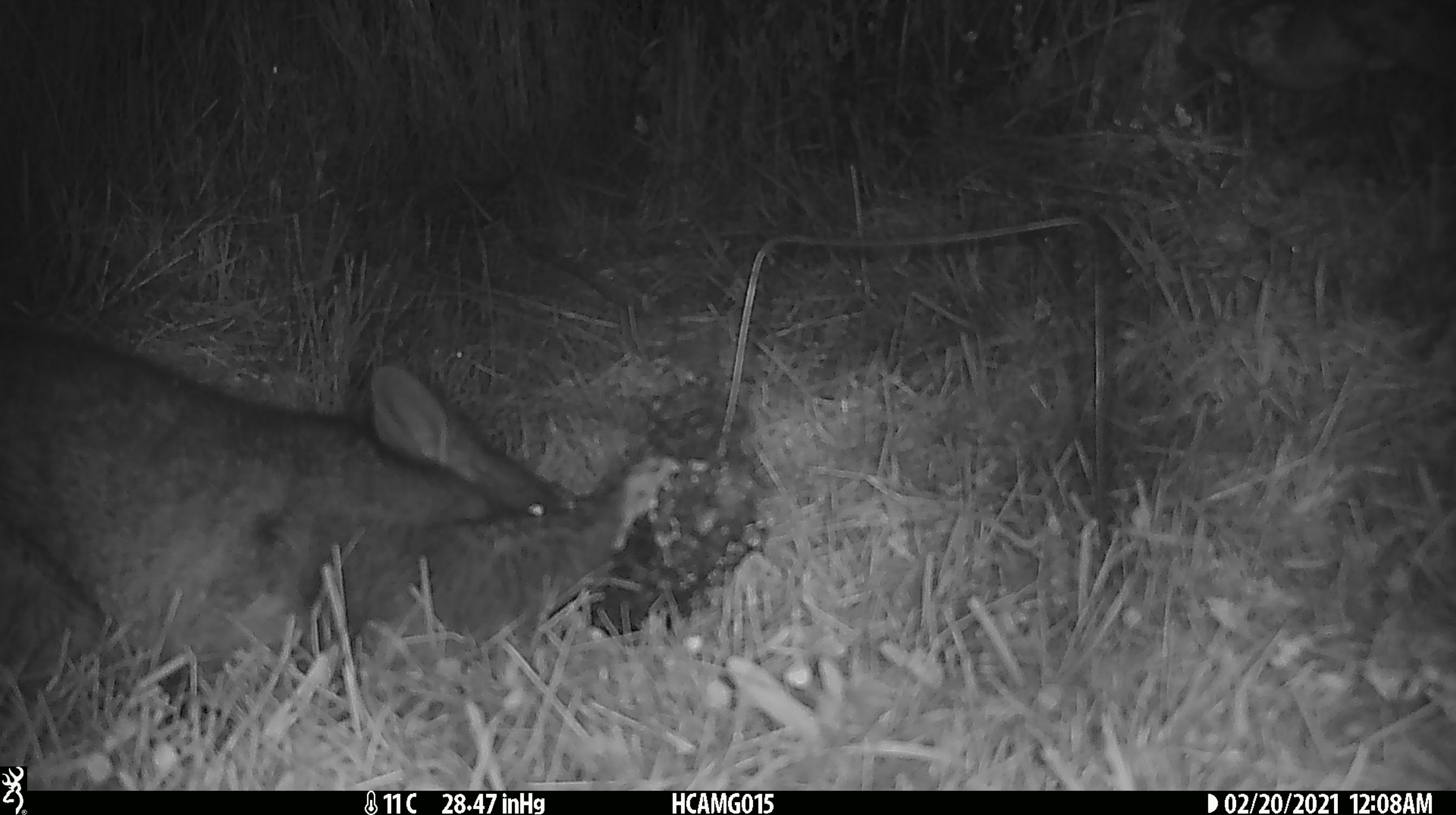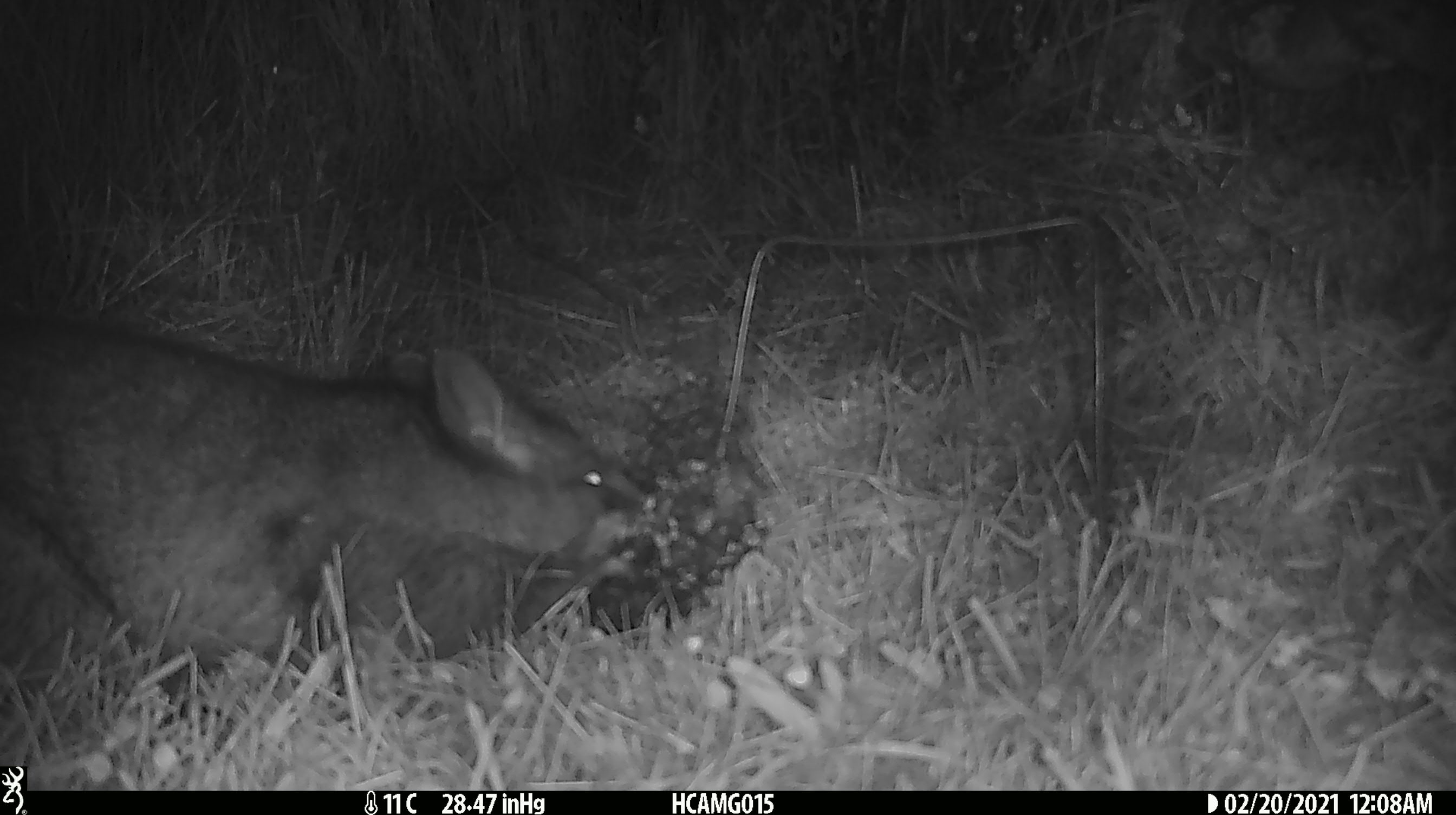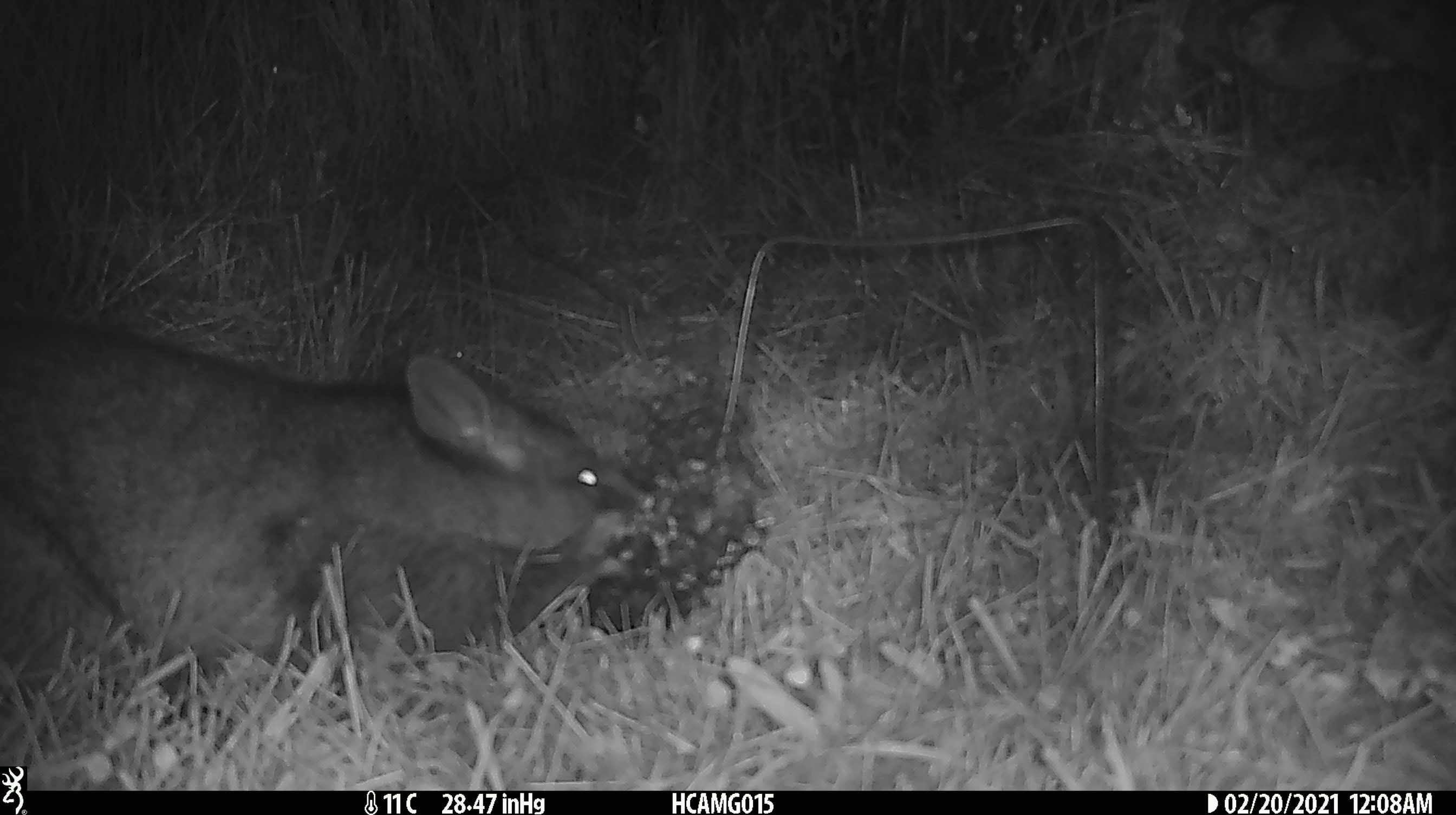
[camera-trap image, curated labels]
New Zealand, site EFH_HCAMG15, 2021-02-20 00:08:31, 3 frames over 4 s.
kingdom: Animalia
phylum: Chordata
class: Mammalia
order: Diprotodontia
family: Phalangeridae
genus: Trichosurus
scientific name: Trichosurus vulpecula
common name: common brushtail possum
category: possum